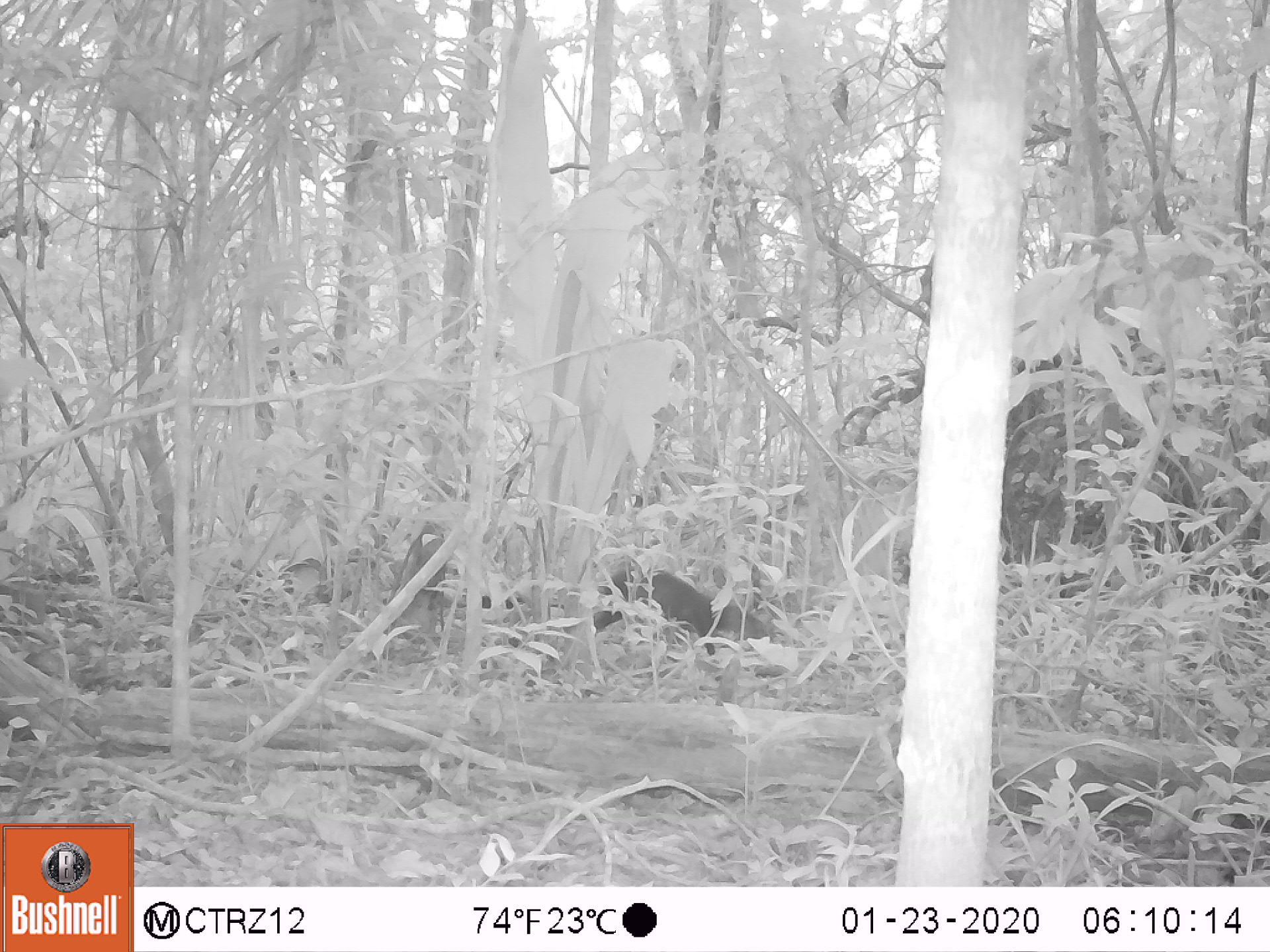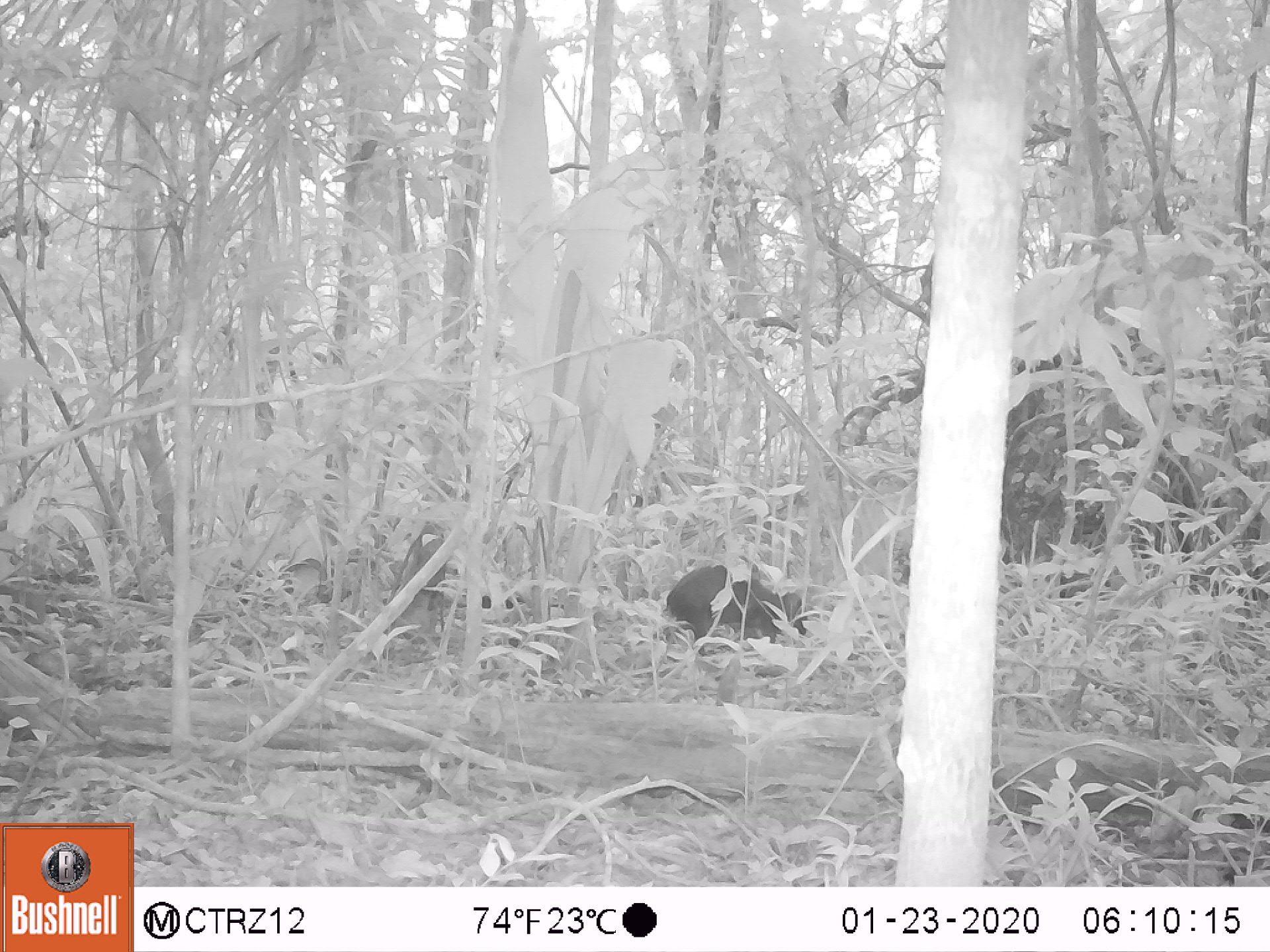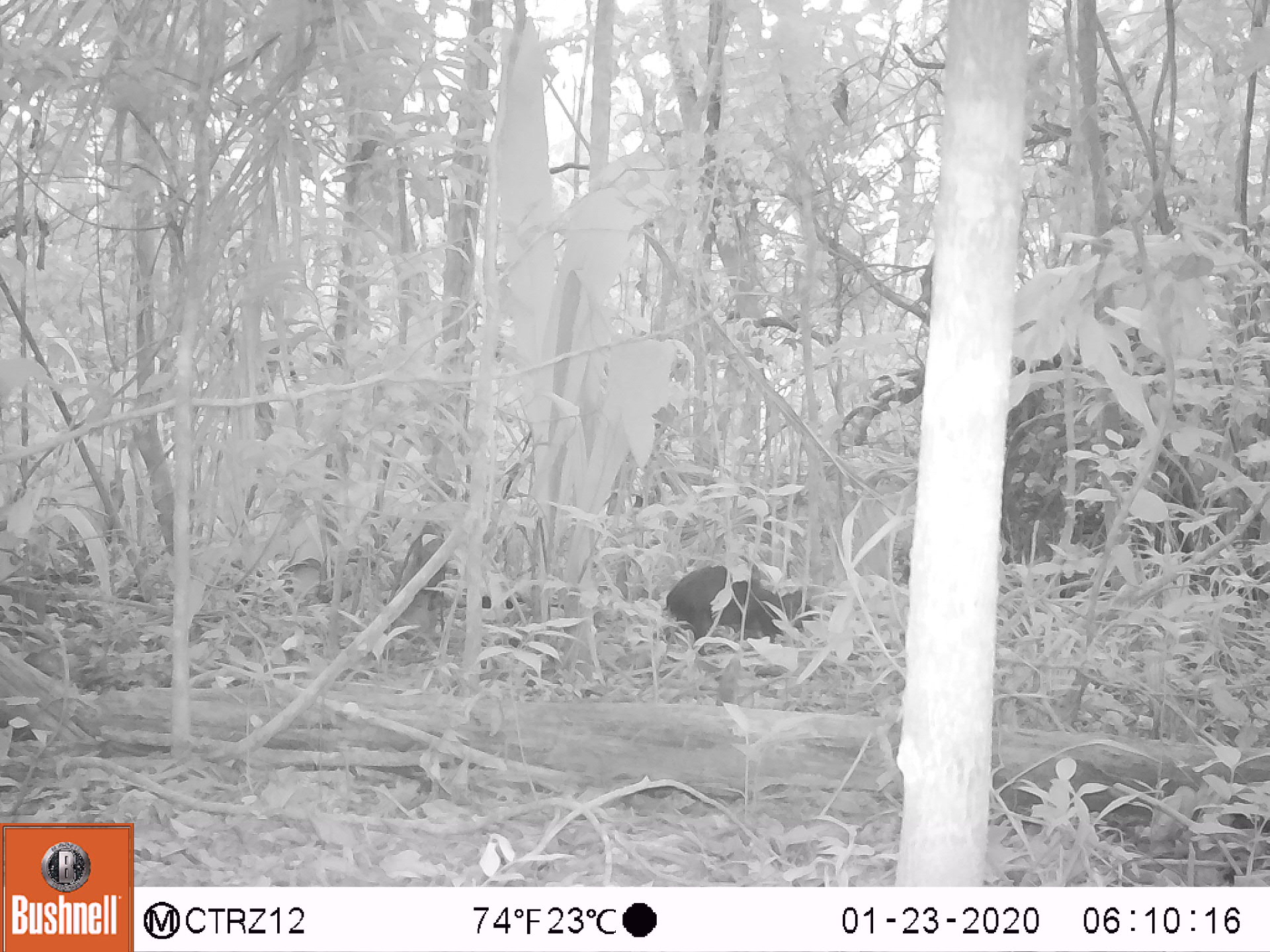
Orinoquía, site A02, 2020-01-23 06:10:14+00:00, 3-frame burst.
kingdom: Animalia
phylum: Chordata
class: Mammalia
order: Rodentia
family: Dasyproctidae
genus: Dasyprocta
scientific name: Dasyprocta fuliginosa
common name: black agouti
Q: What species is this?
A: Black agouti (Dasyprocta fuliginosa).